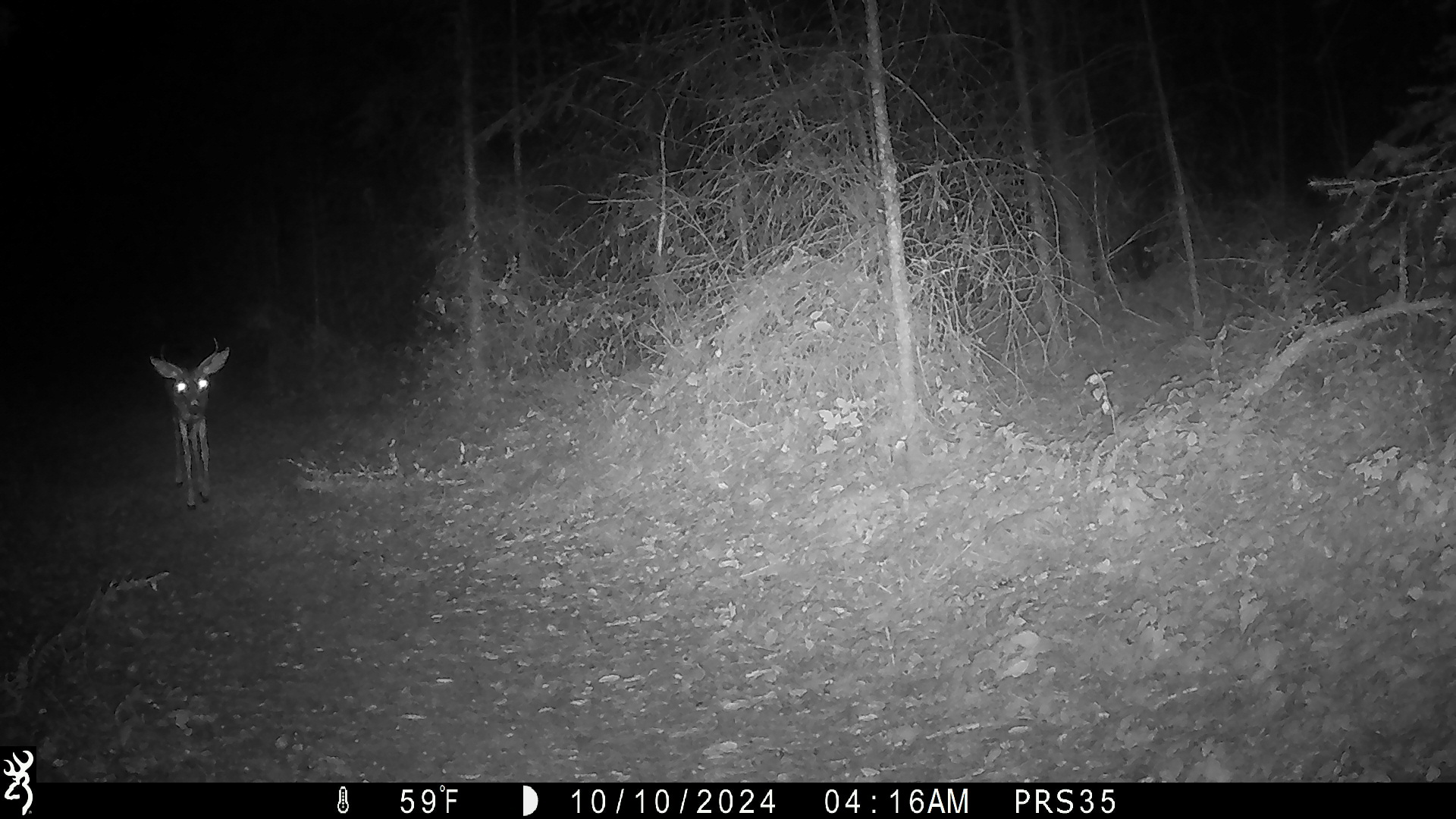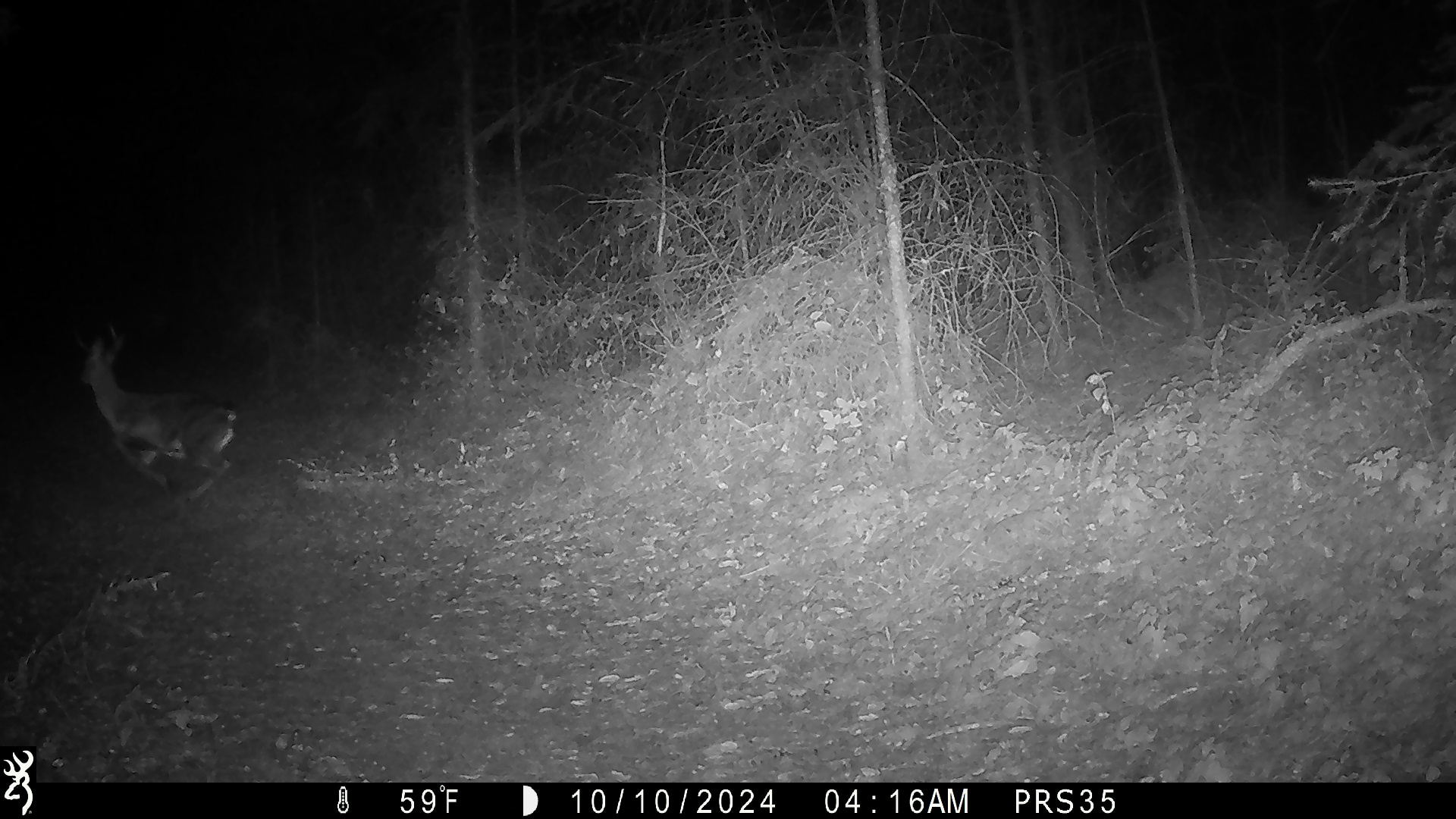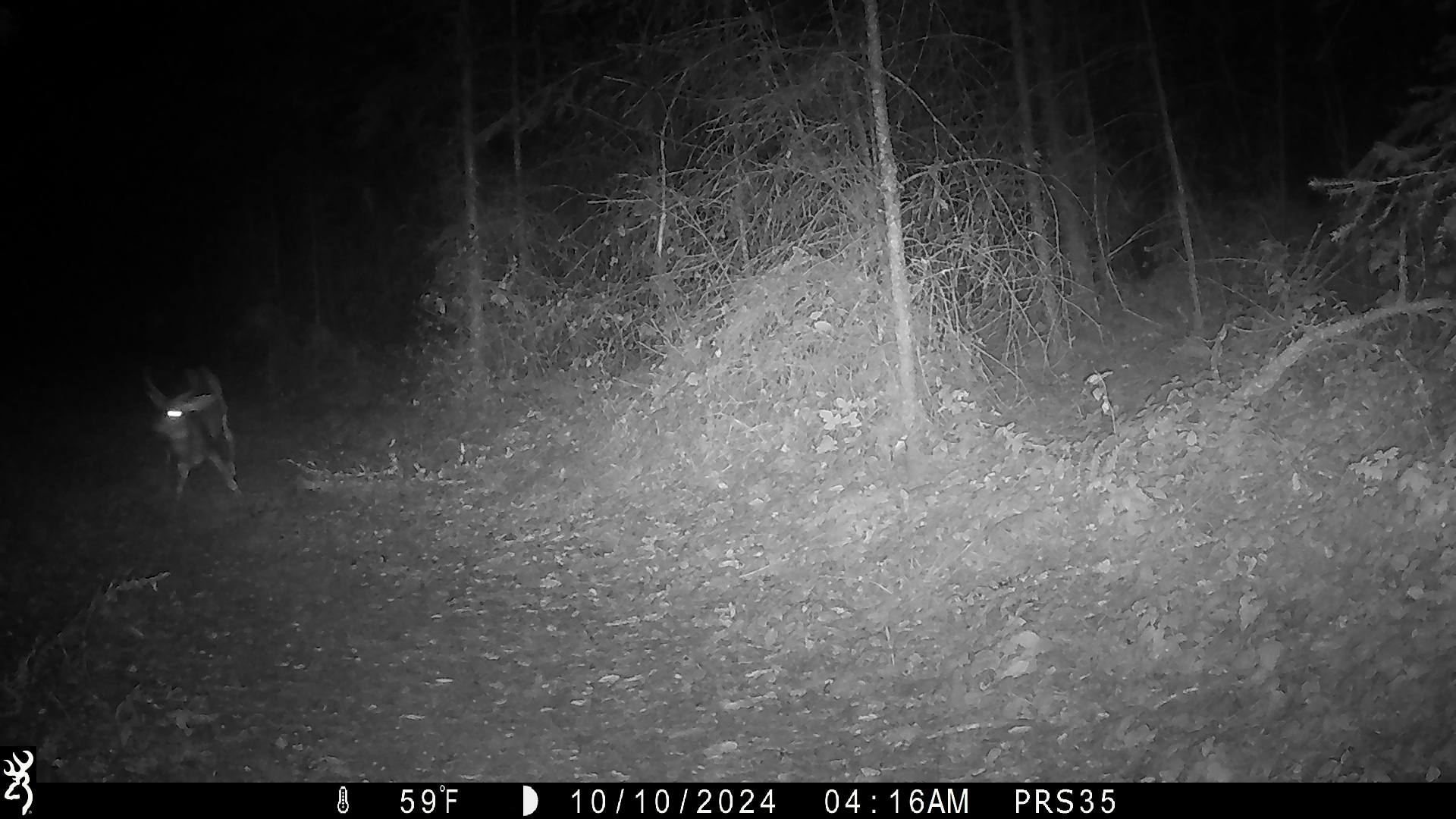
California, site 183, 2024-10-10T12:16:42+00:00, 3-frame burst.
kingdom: Animalia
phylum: Chordata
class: Mammalia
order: Artiodactyla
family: Cervidae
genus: Odocoileus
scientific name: Odocoileus hemionus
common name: mule deer